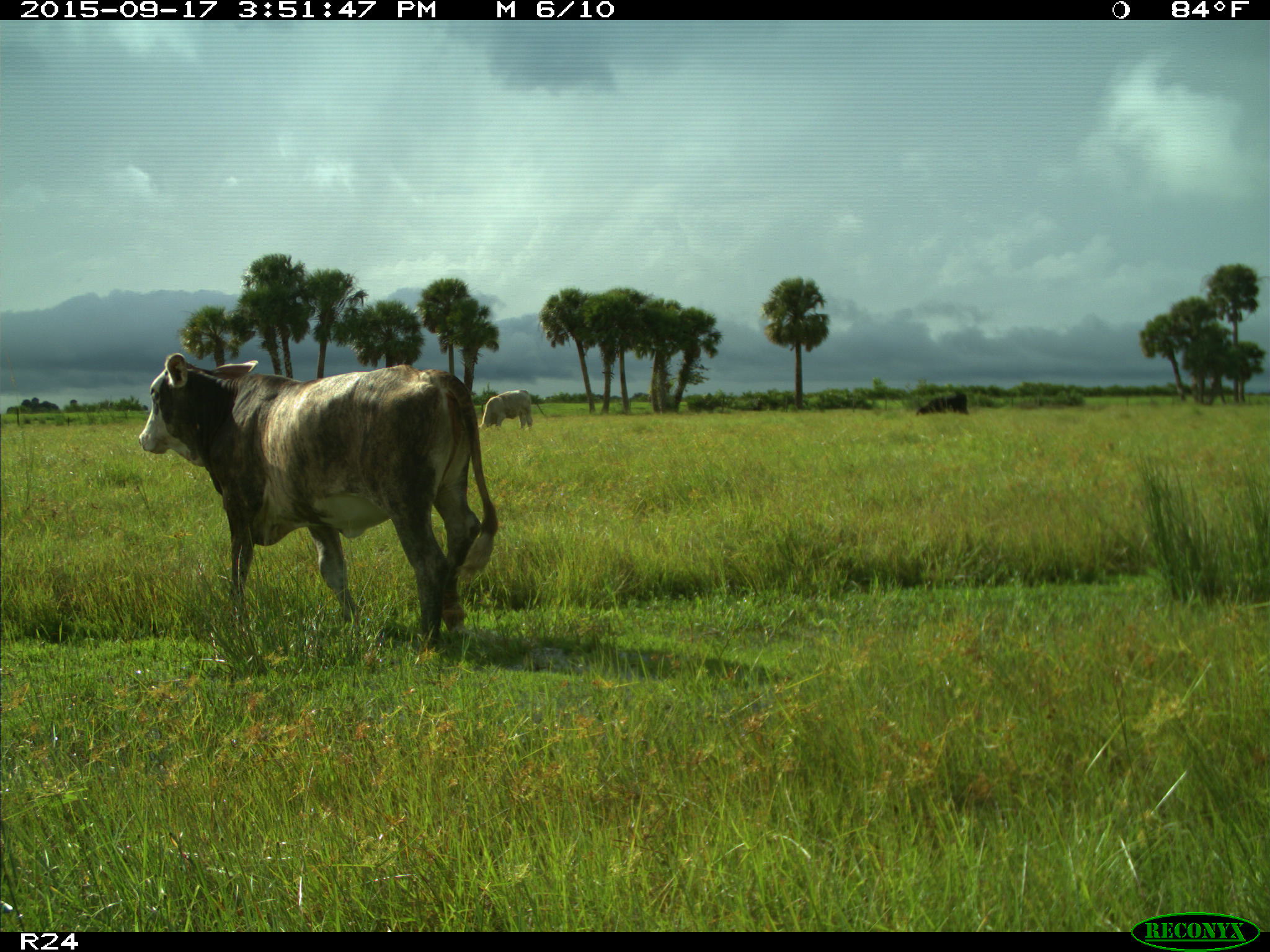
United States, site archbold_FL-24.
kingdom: Animalia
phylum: Chordata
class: Mammalia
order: Artiodactyla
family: Bovidae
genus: Bos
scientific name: Bos taurus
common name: domestic cow